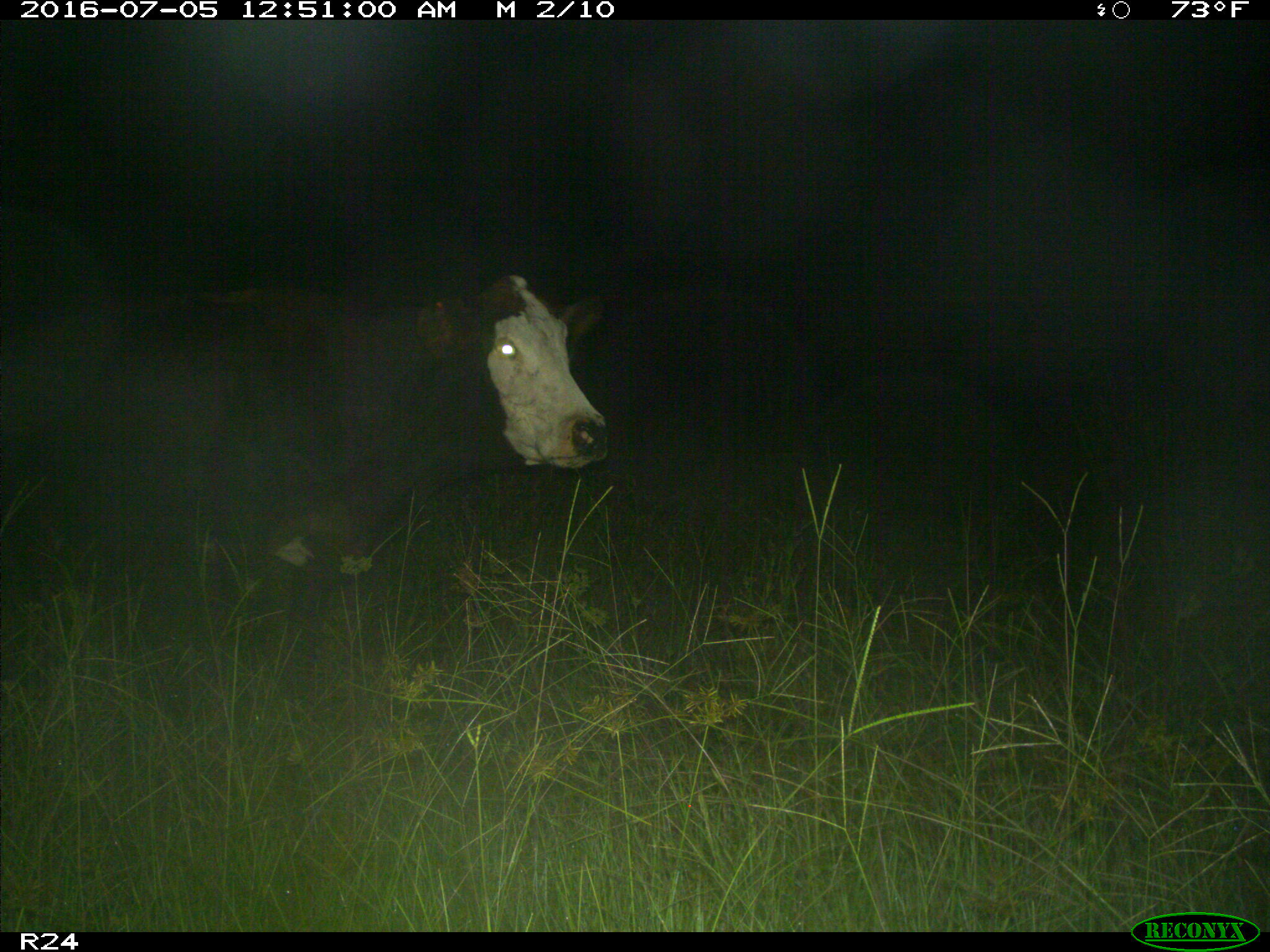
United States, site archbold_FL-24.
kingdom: Animalia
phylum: Chordata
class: Mammalia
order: Artiodactyla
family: Bovidae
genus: Bos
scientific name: Bos taurus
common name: domestic cow